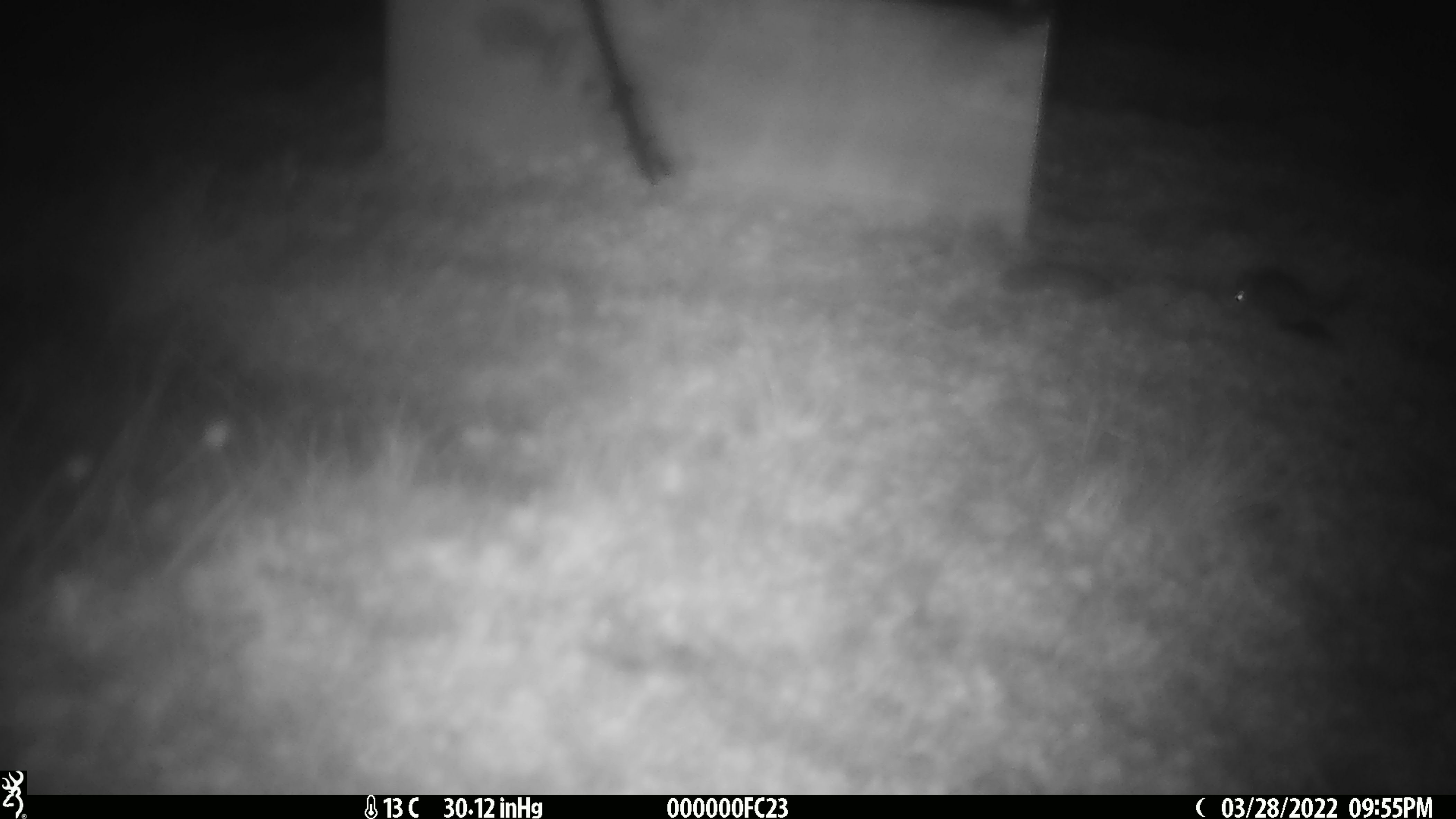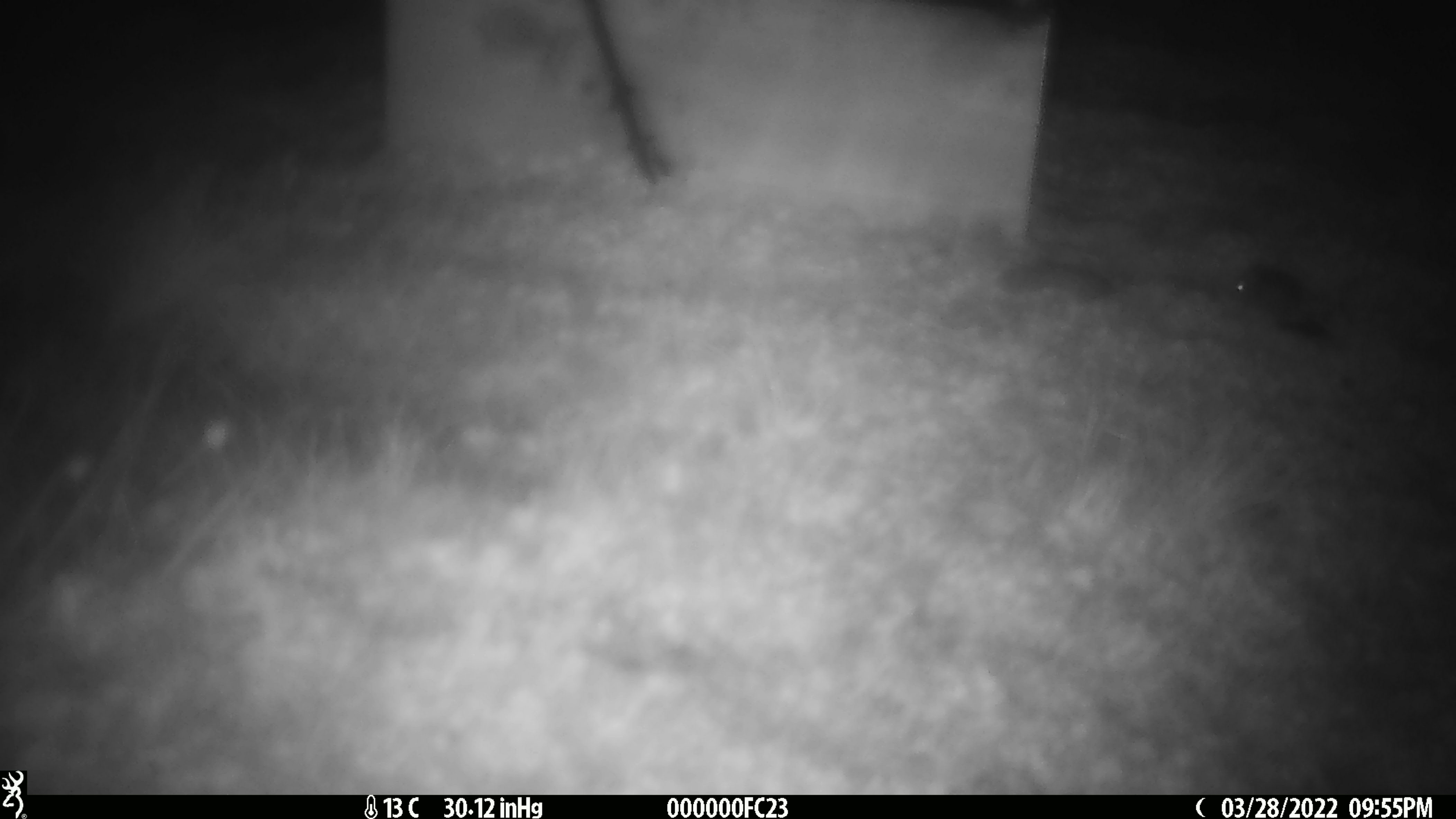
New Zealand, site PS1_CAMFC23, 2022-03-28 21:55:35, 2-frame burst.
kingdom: Animalia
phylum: Chordata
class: Mammalia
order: Rodentia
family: Muridae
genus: Mus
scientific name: Mus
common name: mouse